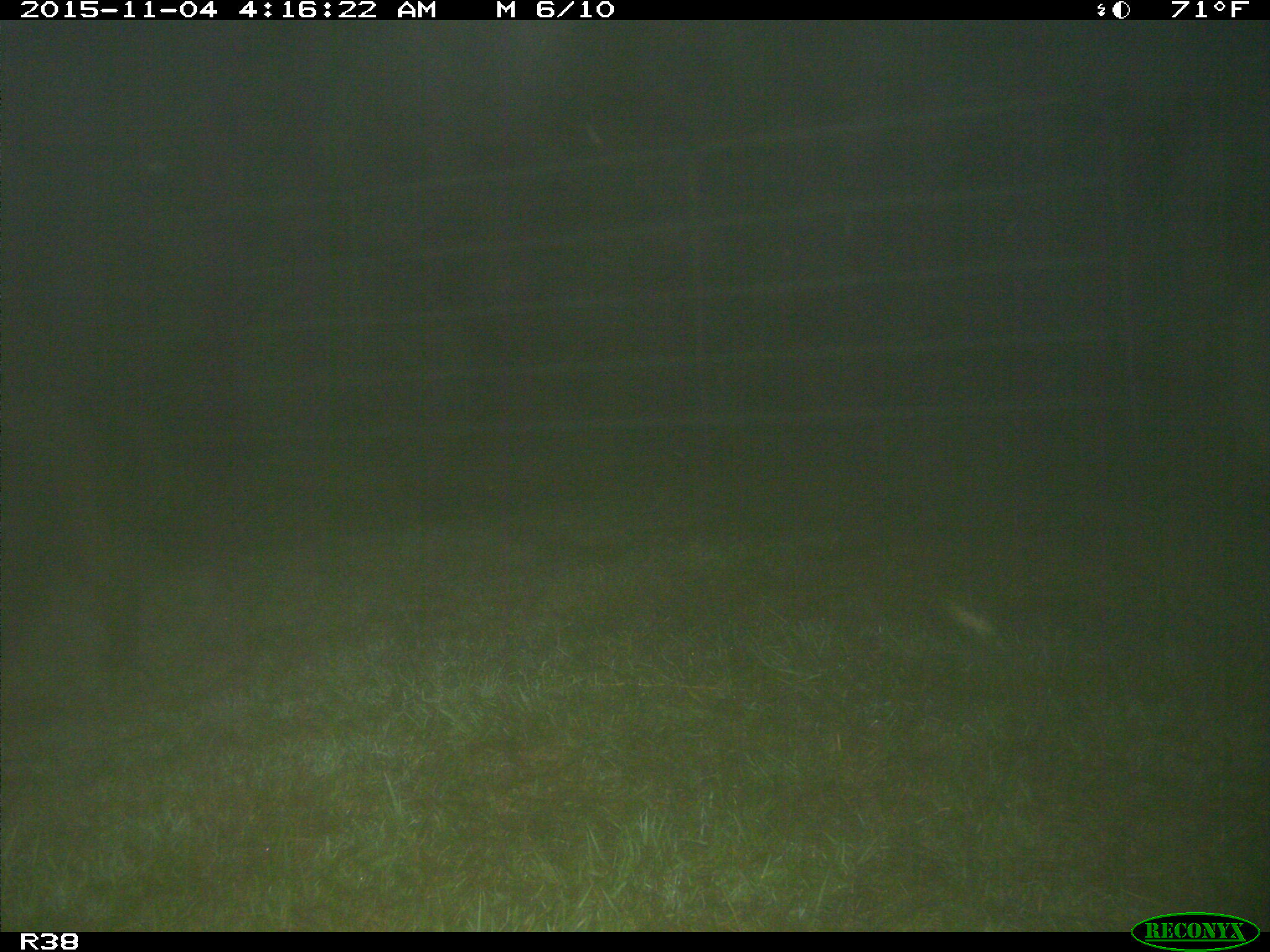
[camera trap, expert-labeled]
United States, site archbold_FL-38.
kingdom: Animalia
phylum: Chordata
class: Mammalia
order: Artiodactyla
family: Suidae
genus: Sus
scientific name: Sus scrofa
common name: wild boar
Sus scrofa (wild boar).